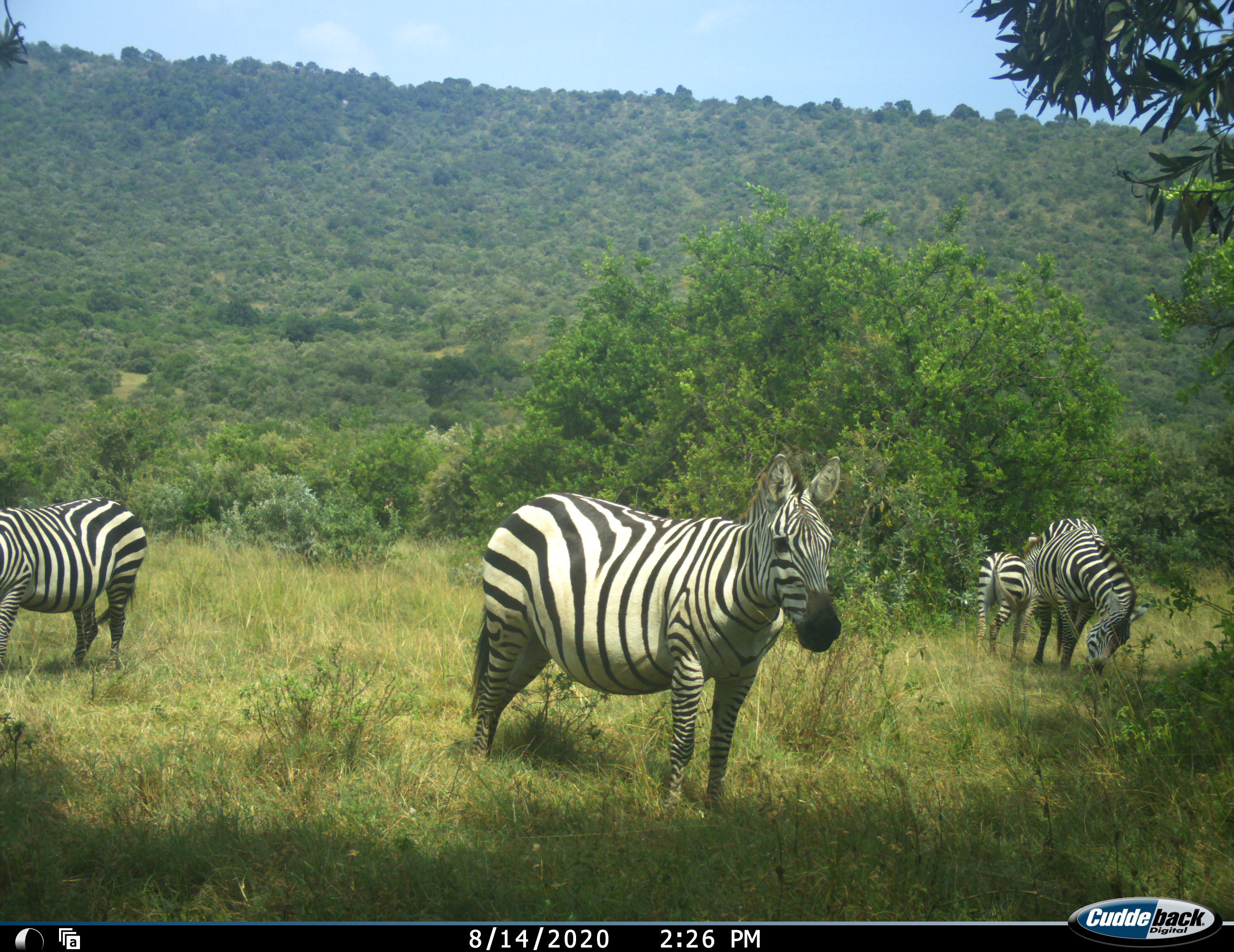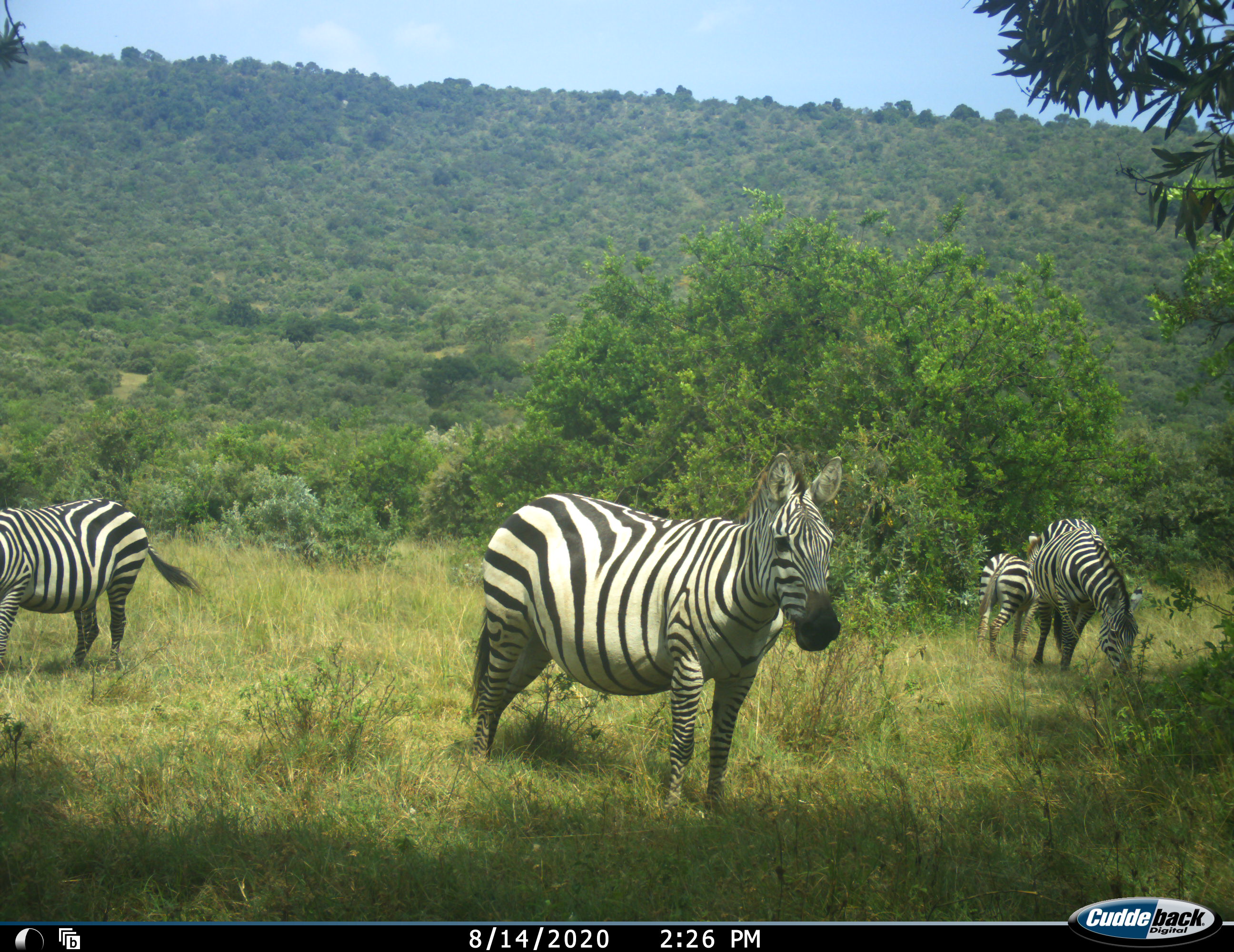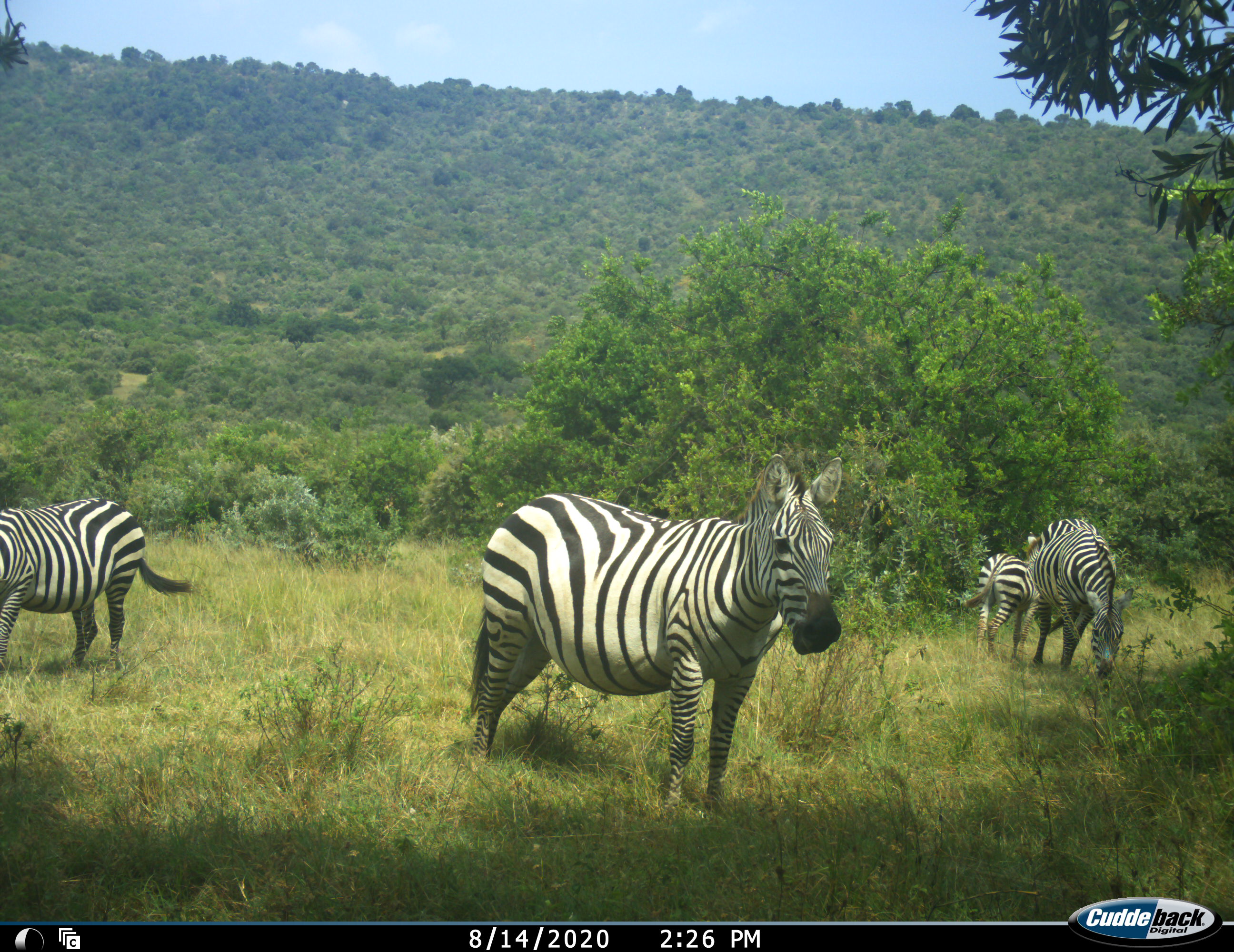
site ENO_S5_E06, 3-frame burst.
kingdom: Animalia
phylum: Chordata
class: Mammalia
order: Perissodactyla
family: Equidae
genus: Equus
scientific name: Equus quagga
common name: plains zebra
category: zebraplains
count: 4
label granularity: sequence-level